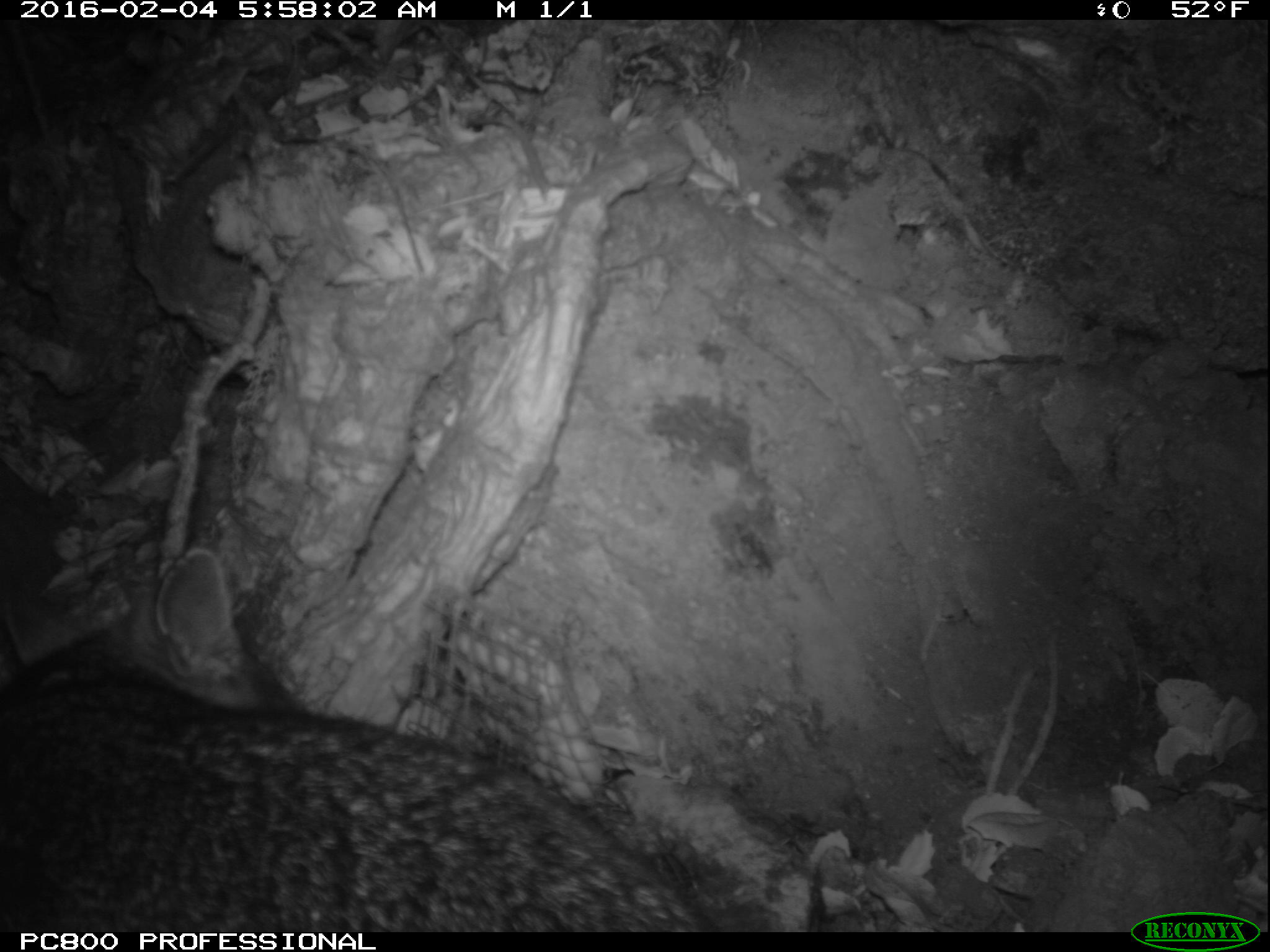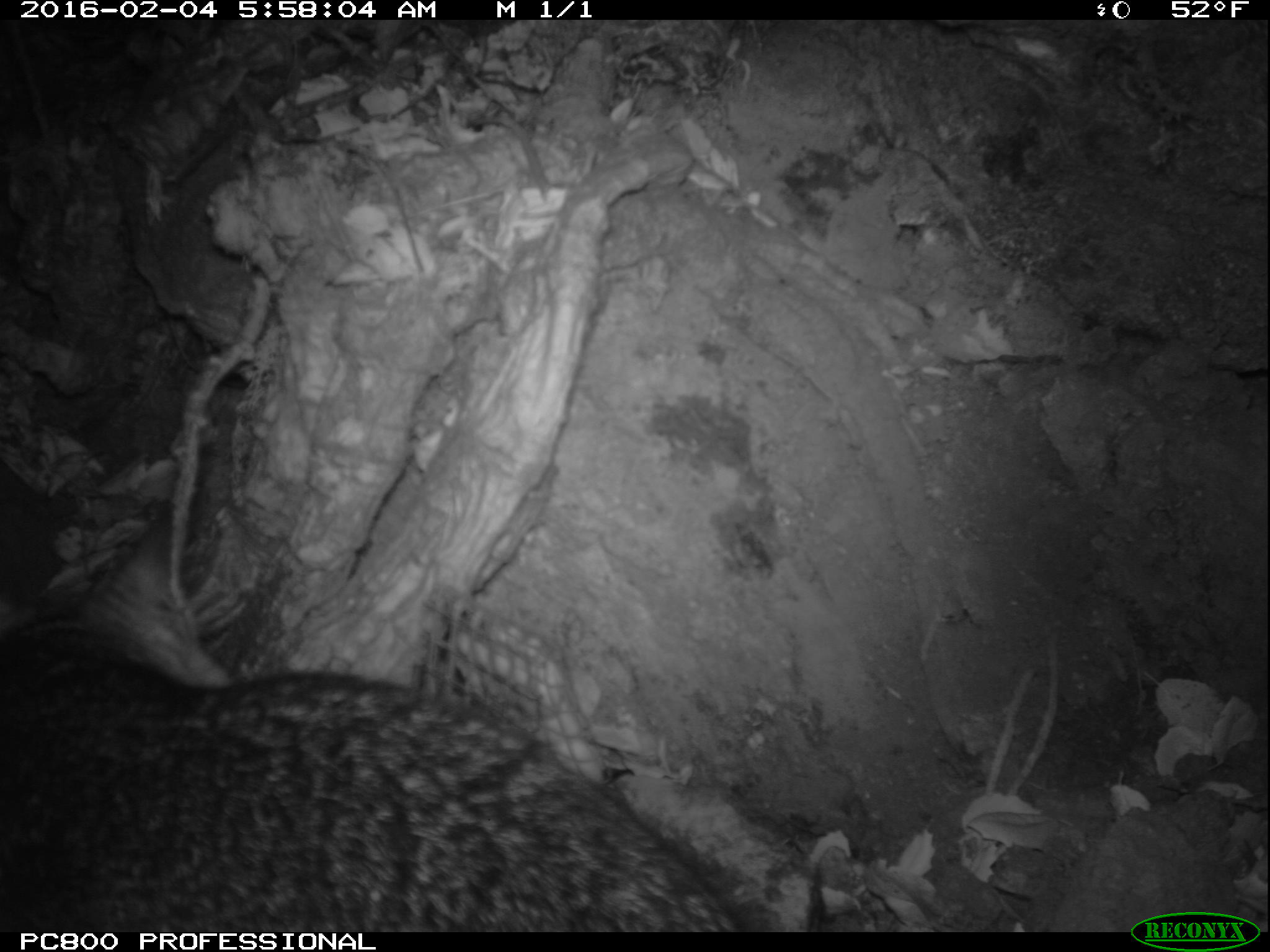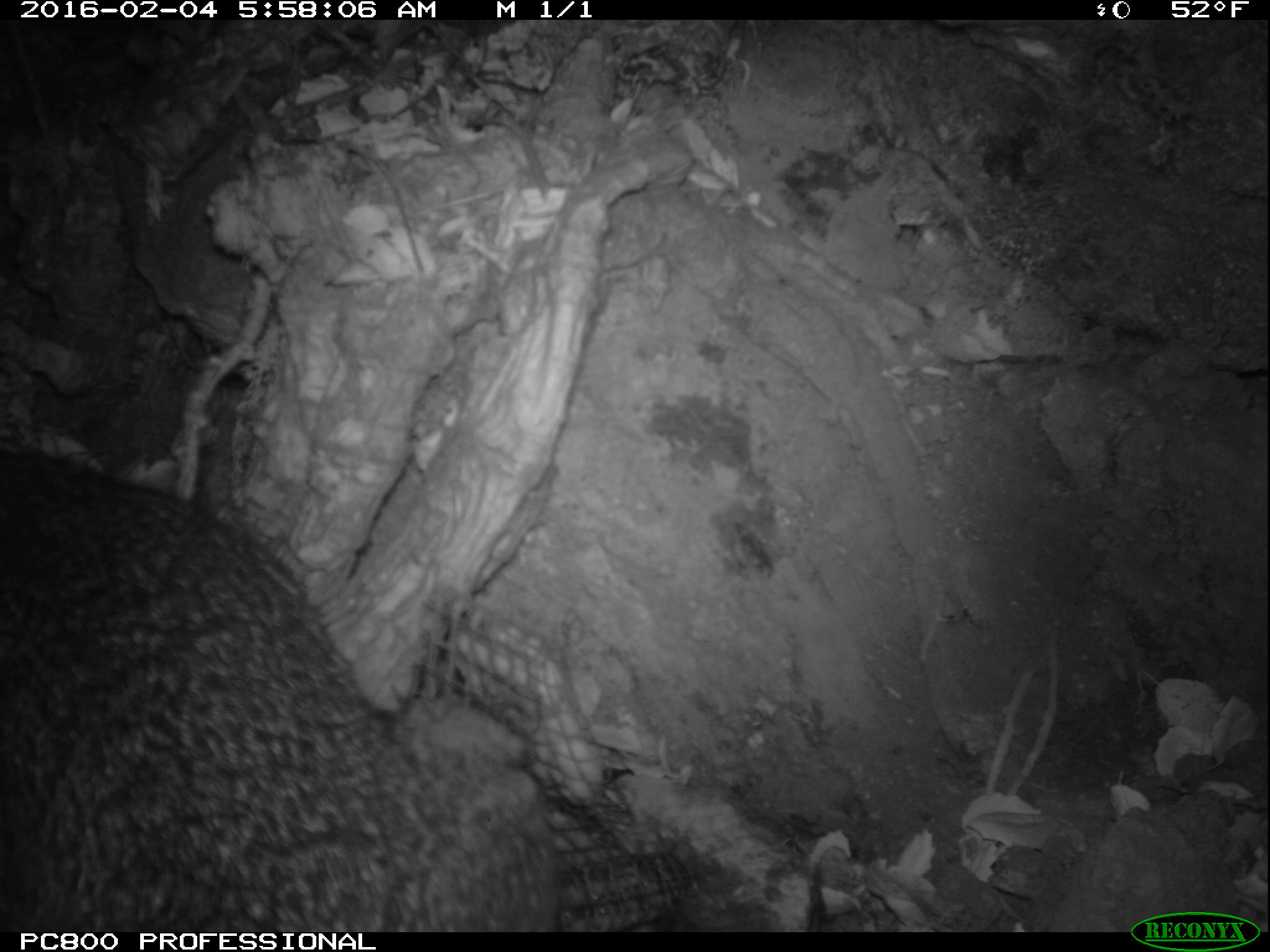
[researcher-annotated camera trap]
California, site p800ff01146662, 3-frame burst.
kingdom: Animalia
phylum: Chordata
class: Mammalia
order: Carnivora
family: Canidae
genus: Urocyon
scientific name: Urocyon littoralis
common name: island fox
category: fox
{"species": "fox (island fox) (Urocyon littoralis)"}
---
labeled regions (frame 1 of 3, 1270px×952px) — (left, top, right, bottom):
fox: (0, 549, 716, 932)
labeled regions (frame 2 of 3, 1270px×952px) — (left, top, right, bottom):
fox: (0, 500, 752, 932)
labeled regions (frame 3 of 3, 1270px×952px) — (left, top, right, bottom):
fox: (0, 456, 561, 933)